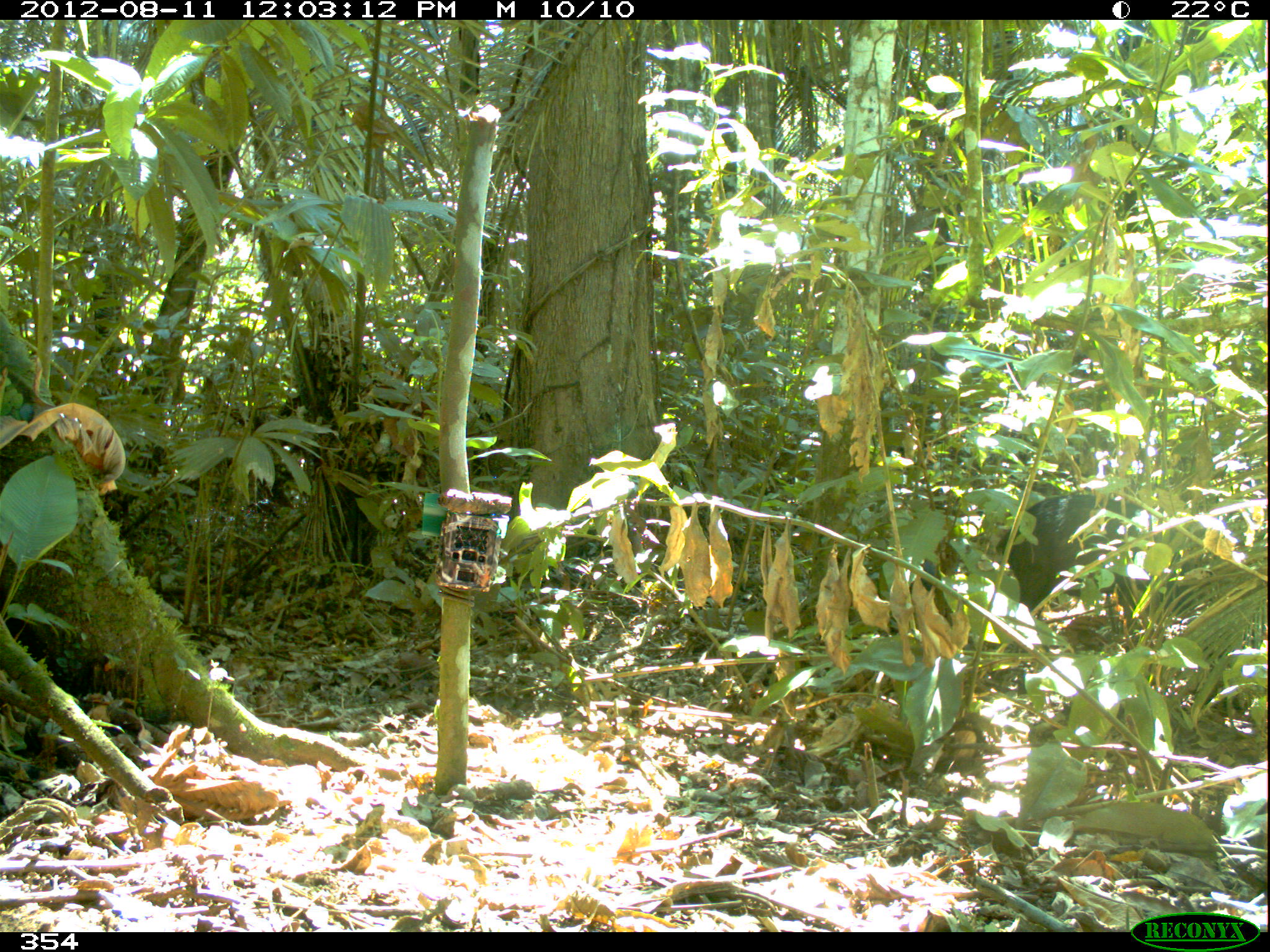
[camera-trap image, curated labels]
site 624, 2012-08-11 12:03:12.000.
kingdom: Animalia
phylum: Chordata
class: Mammalia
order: Artiodactyla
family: Tayassuidae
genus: Tayassu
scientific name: Tayassu pecari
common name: white-lipped peccary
Tayassu pecari (white-lipped peccary).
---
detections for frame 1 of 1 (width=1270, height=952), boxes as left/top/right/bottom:
tayassu pecari: 998/484/1268/720